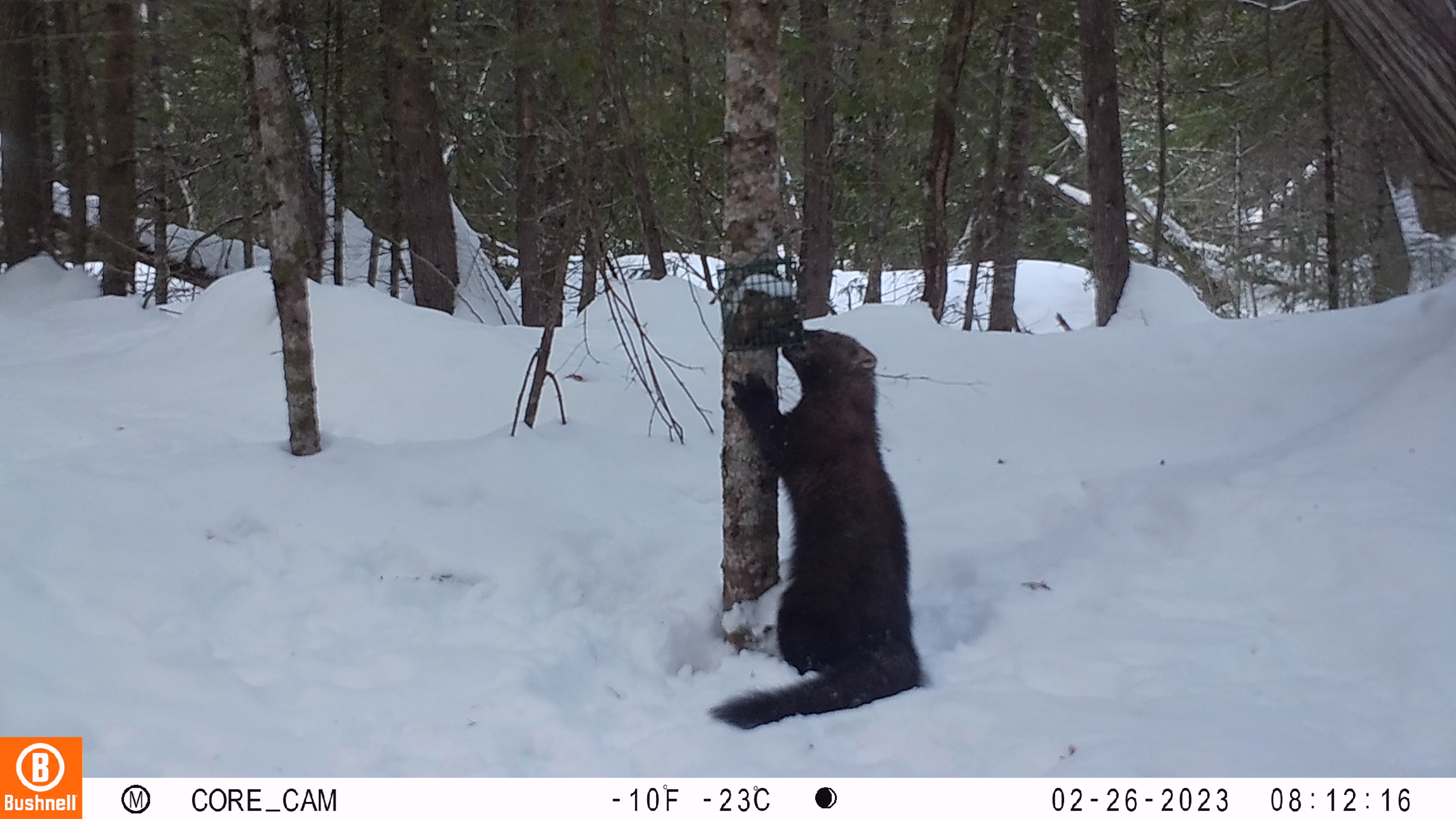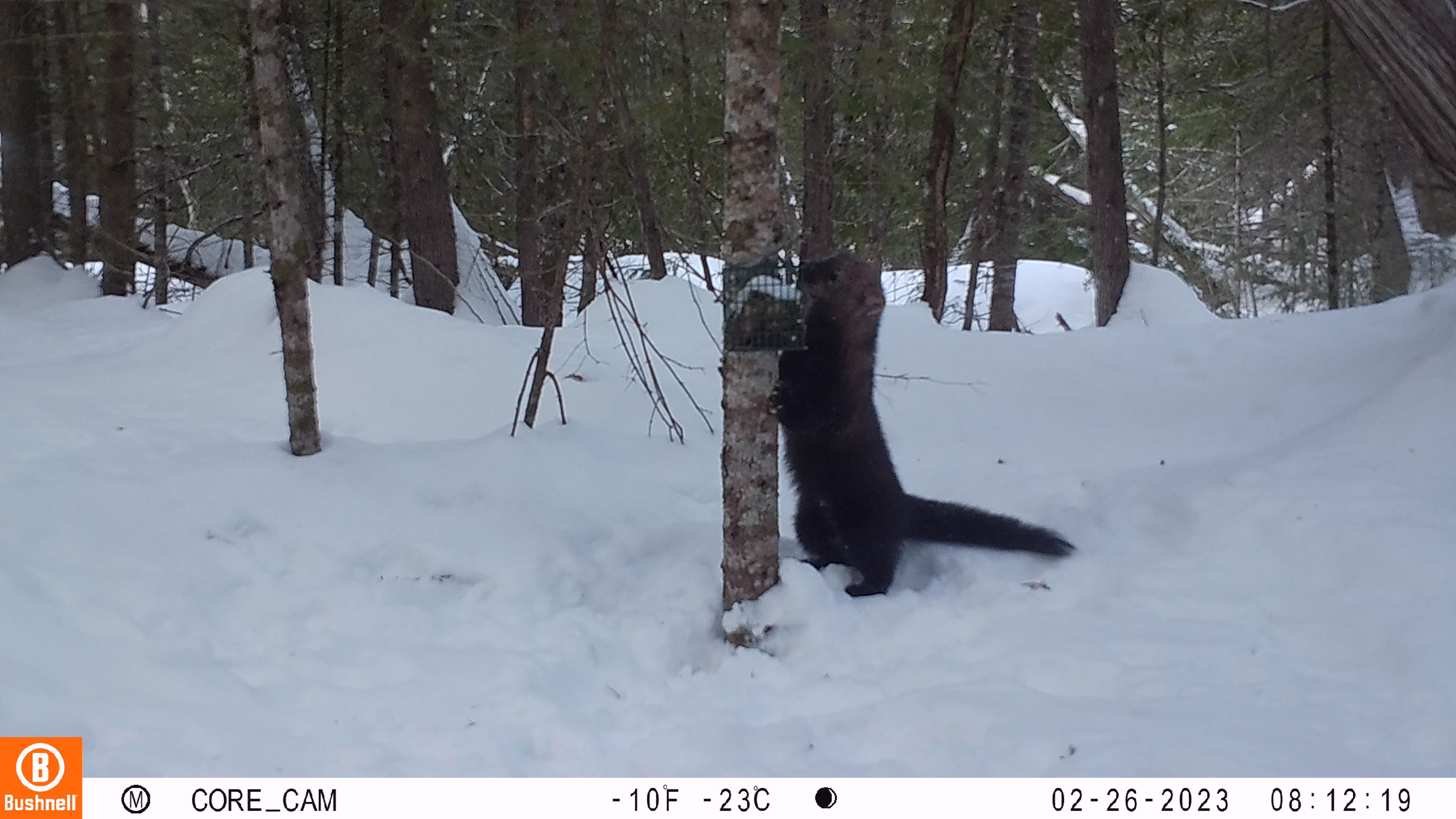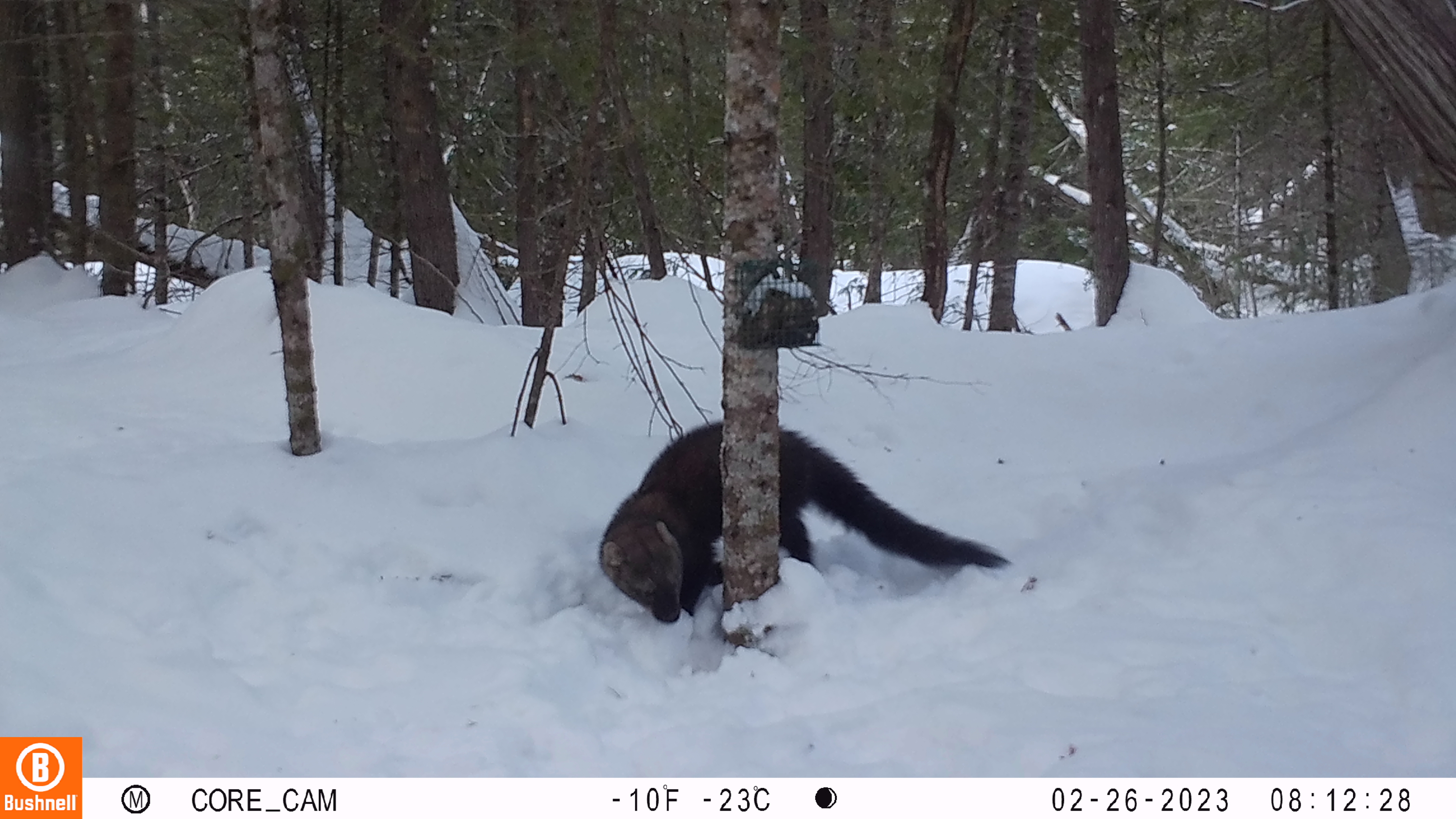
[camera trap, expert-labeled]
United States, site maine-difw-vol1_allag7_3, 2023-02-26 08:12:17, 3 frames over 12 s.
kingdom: Animalia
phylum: Chordata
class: Mammalia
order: Carnivora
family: Mustelidae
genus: Pekania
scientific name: Pekania pennanti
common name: fisher